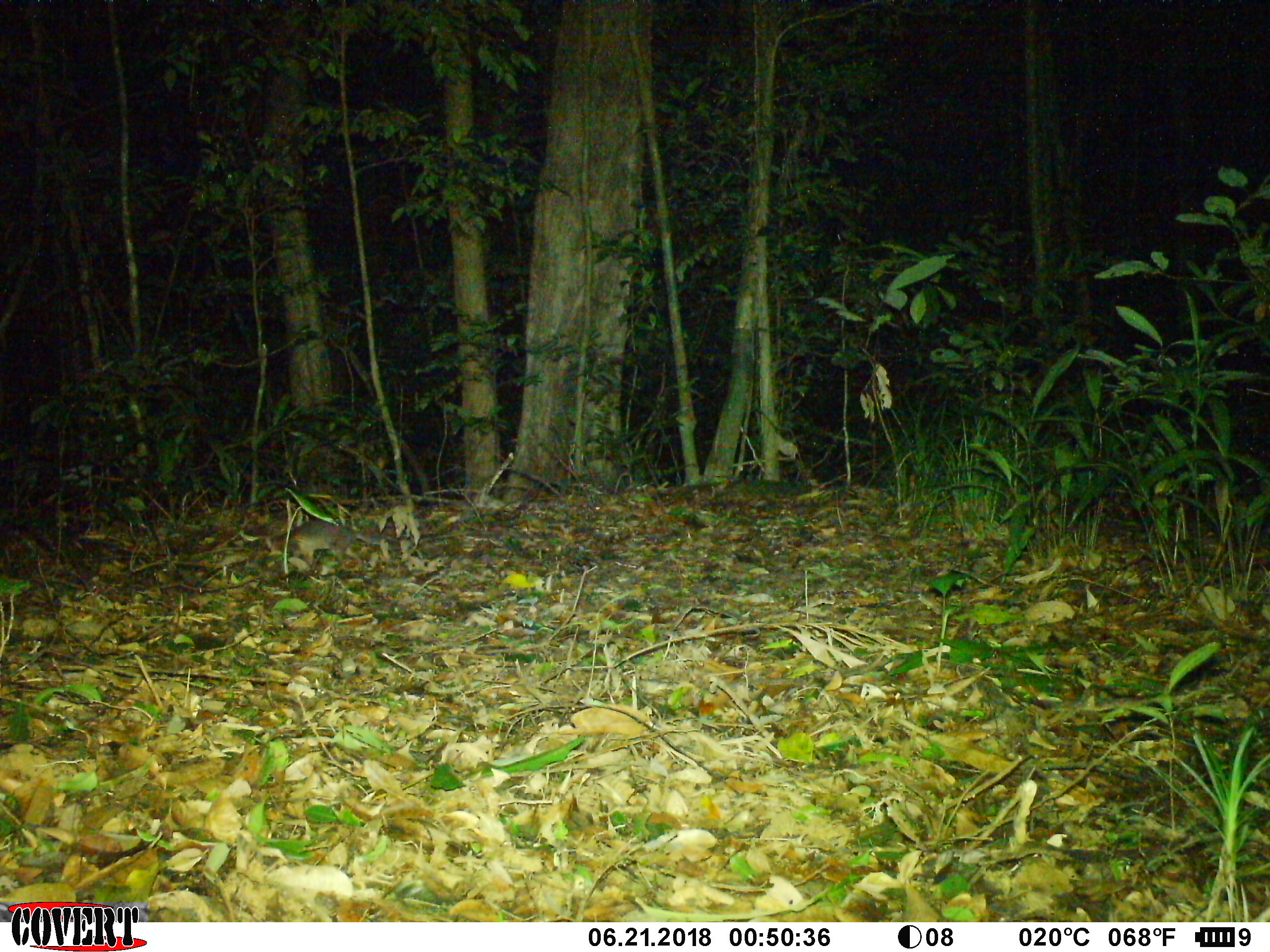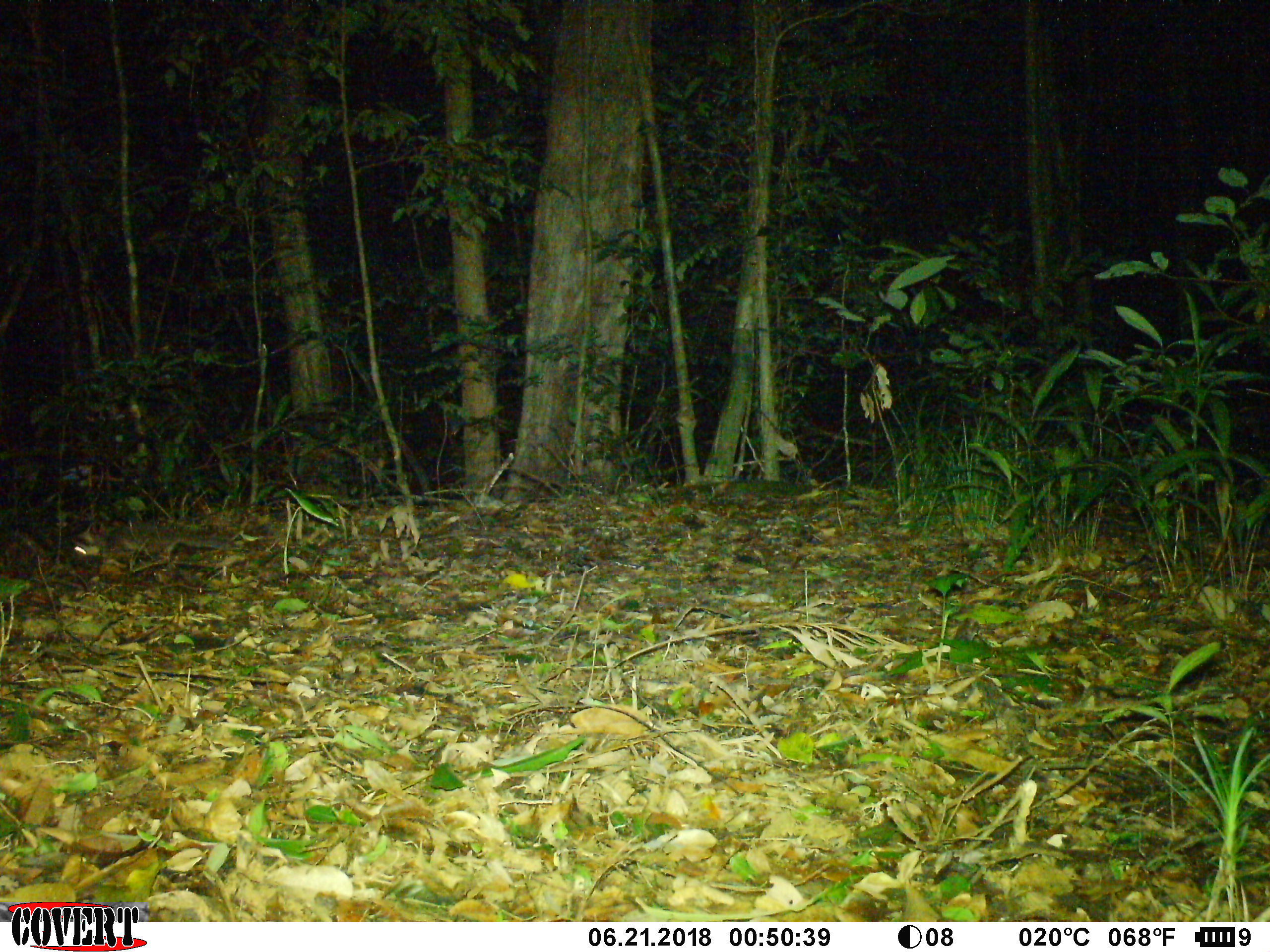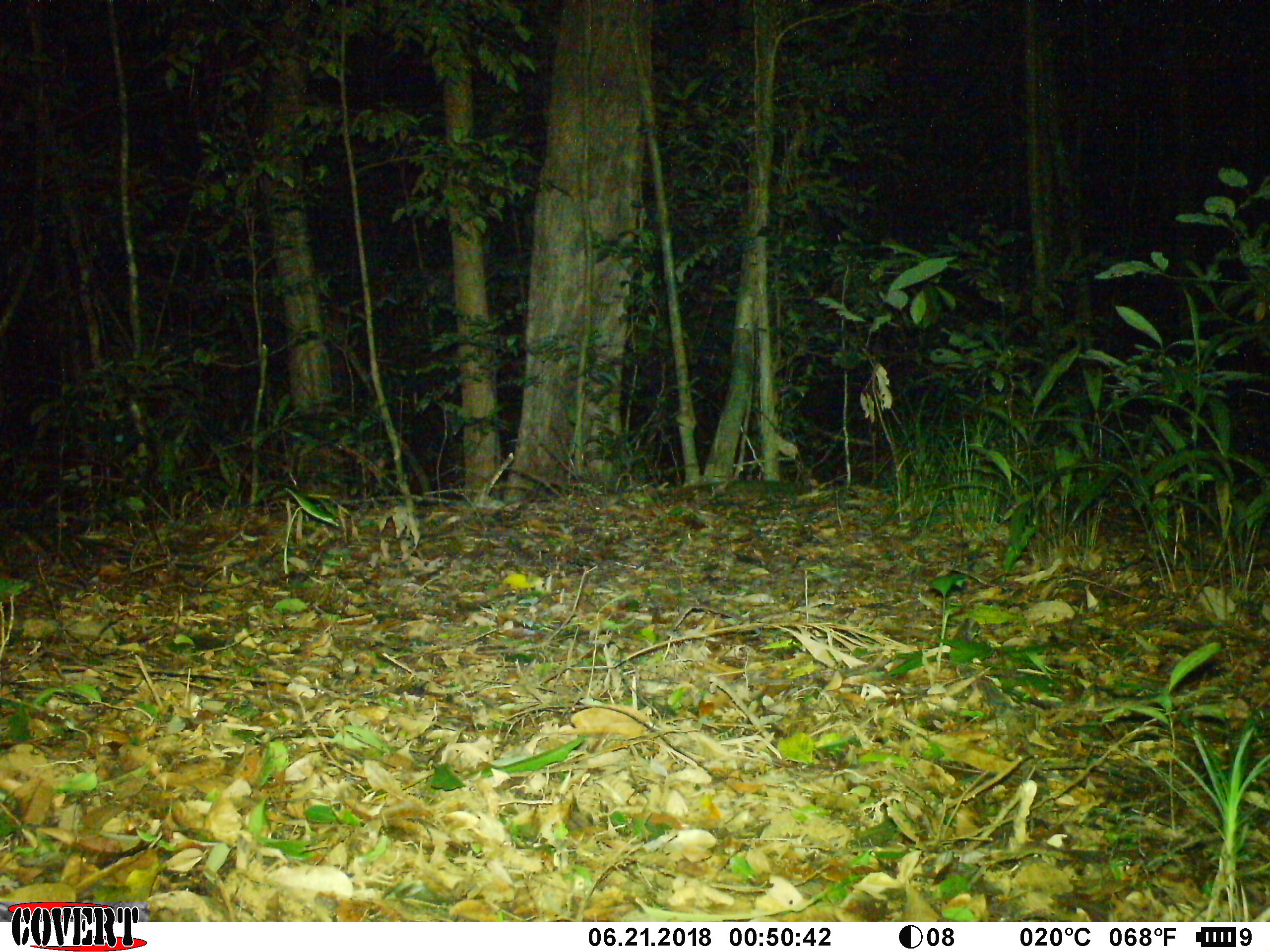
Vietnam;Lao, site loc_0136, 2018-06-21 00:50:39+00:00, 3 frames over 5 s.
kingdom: Animalia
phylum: Chordata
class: Mammalia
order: Carnivora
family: Mustelidae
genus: Melogale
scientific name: Melogale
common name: ferret badger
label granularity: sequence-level